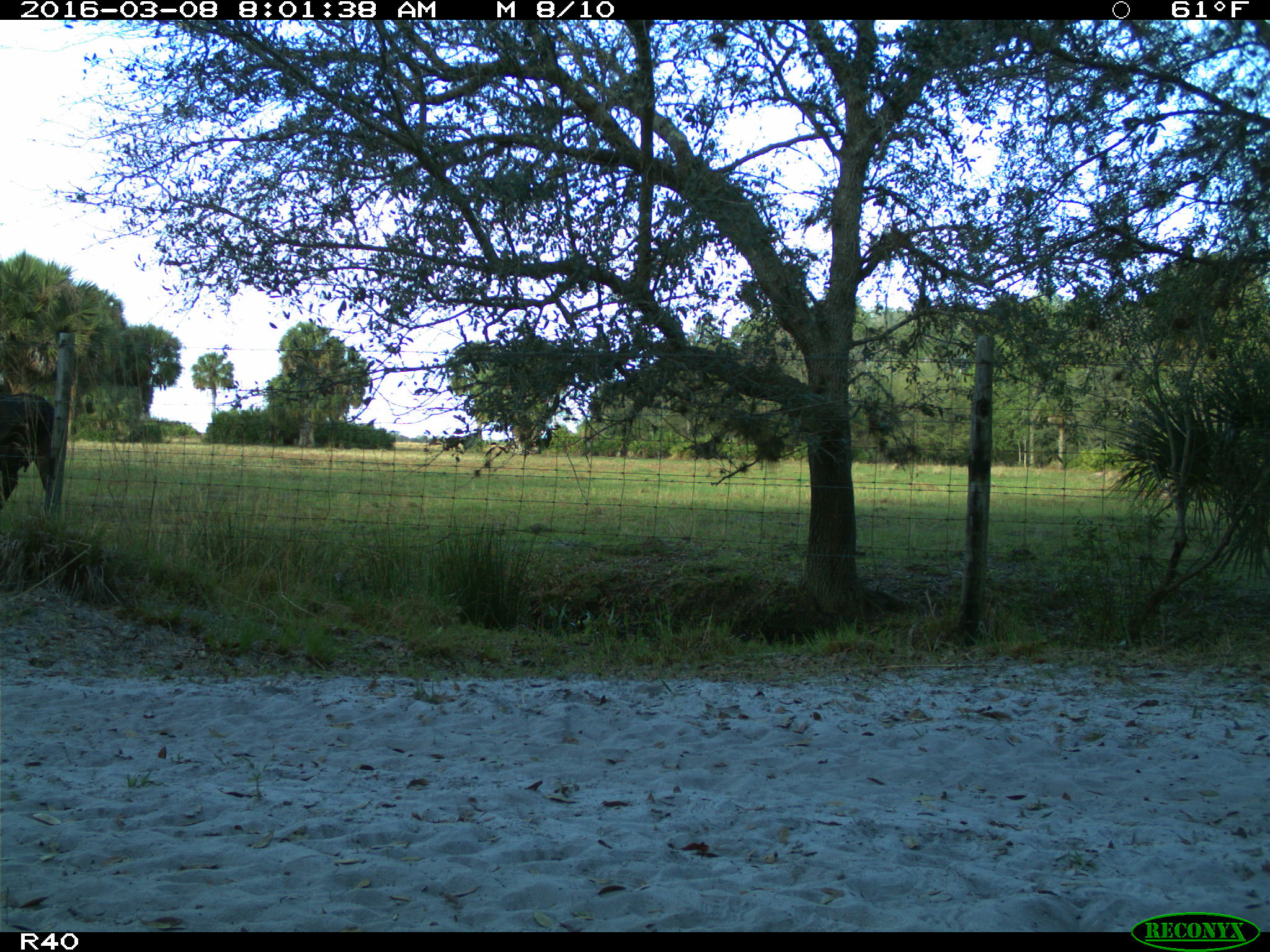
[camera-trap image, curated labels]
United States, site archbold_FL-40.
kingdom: Animalia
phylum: Chordata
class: Mammalia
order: Artiodactyla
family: Bovidae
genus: Bos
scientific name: Bos taurus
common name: domestic cow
Bos taurus (domestic cow).